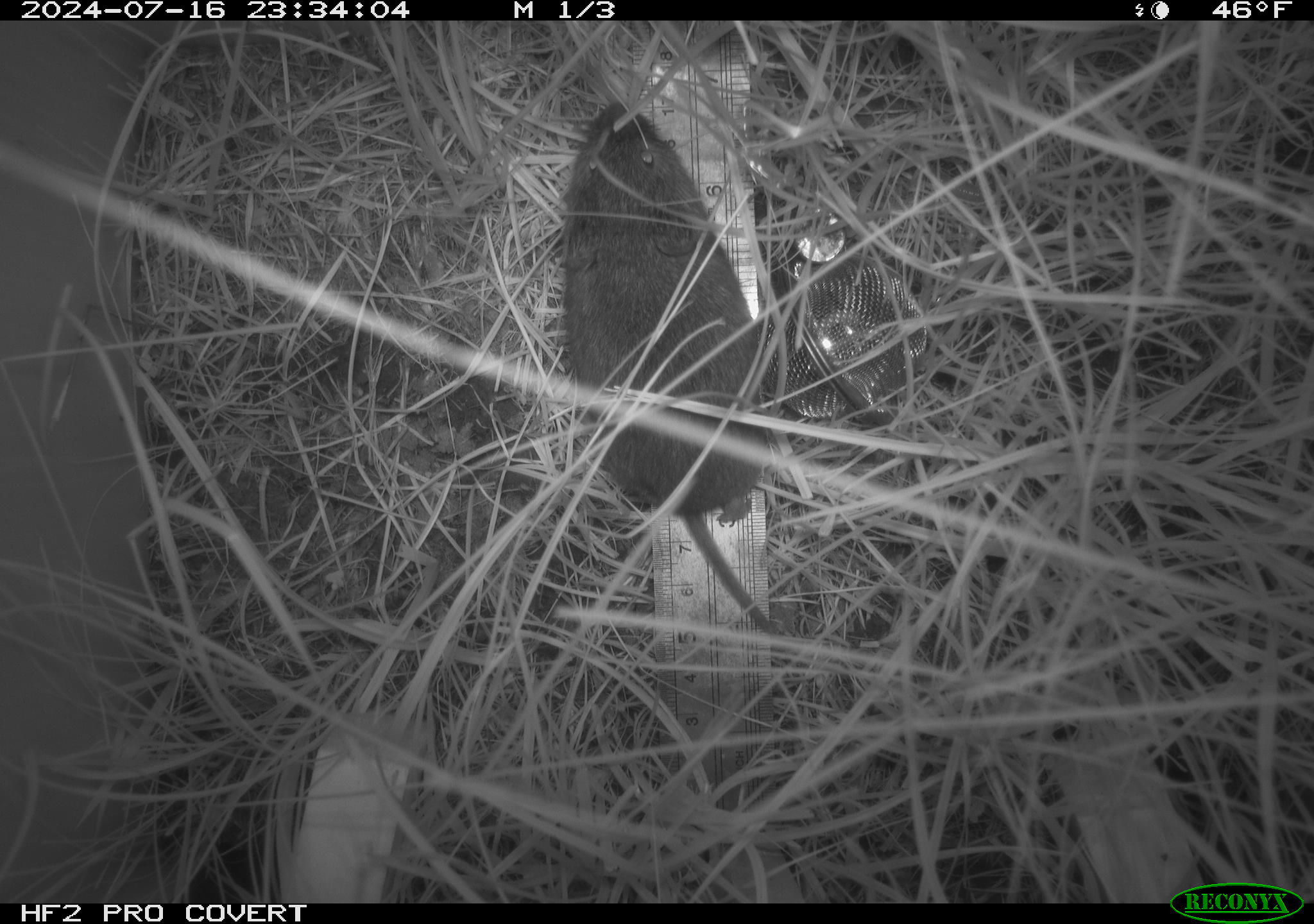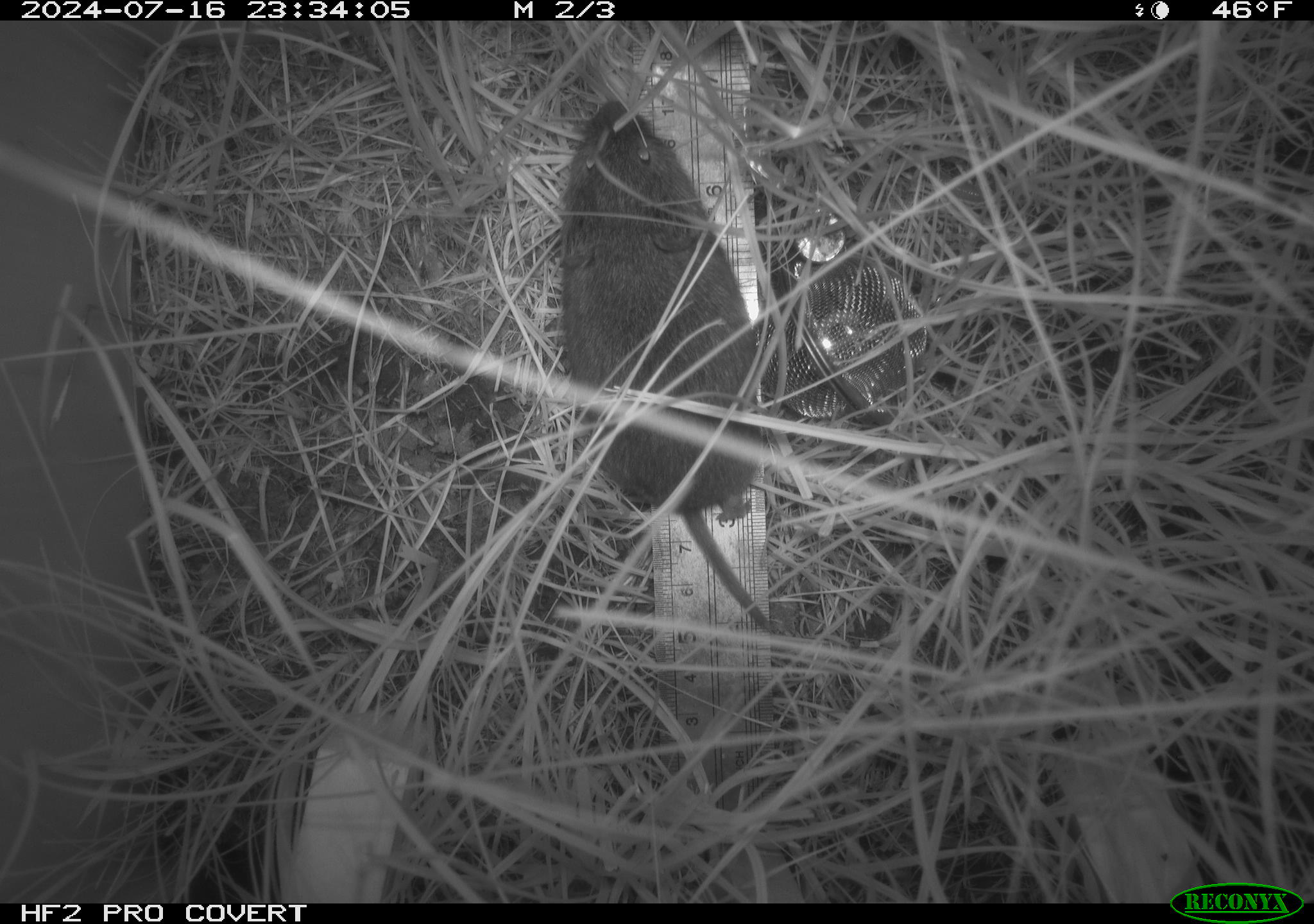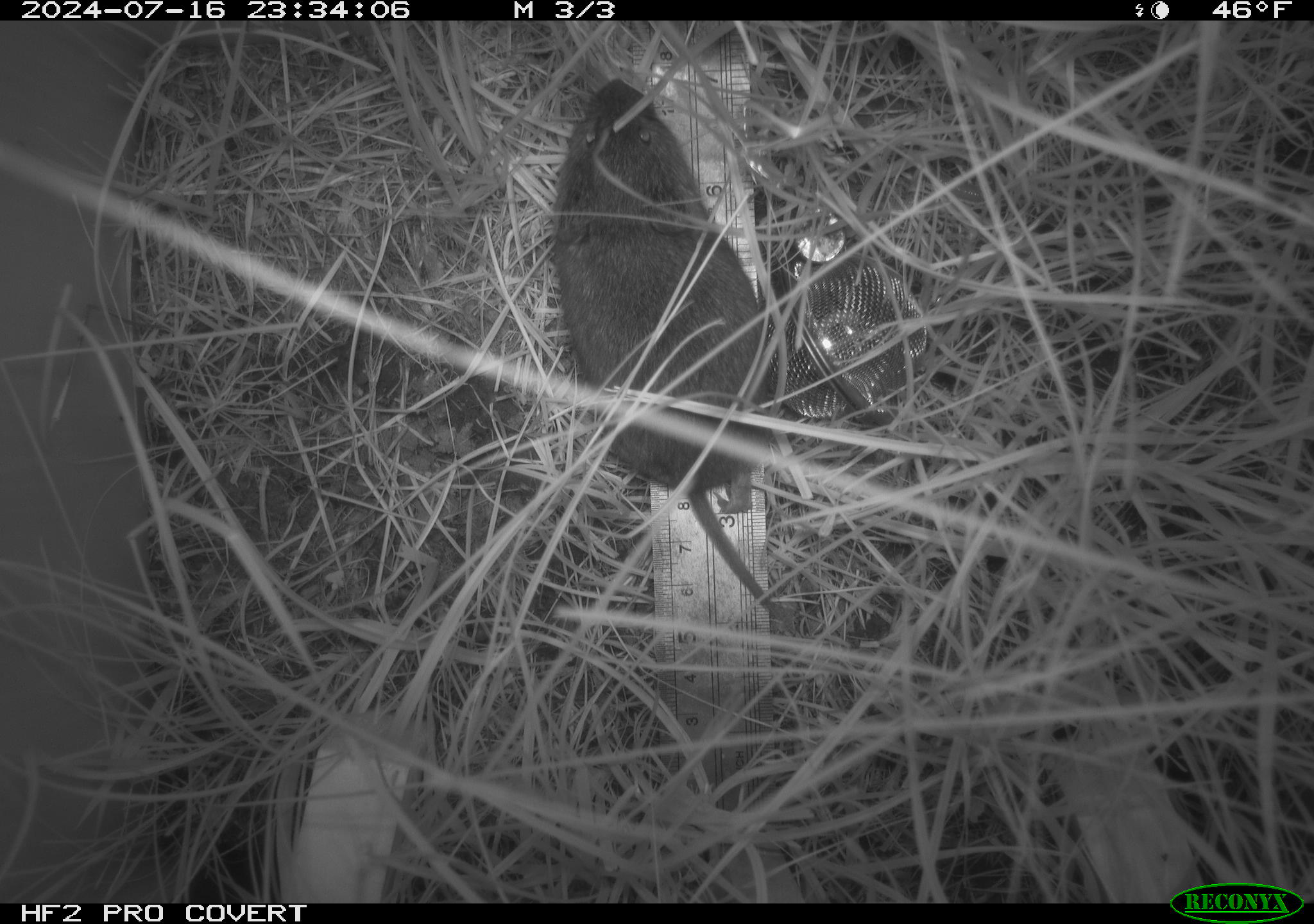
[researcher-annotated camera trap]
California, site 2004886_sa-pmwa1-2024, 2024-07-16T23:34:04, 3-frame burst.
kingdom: Animalia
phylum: Chordata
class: Mammalia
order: Rodentia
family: Cricetidae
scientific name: Arvicolinae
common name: voles, lemmings, and muskrats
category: arvicolinae subfamily